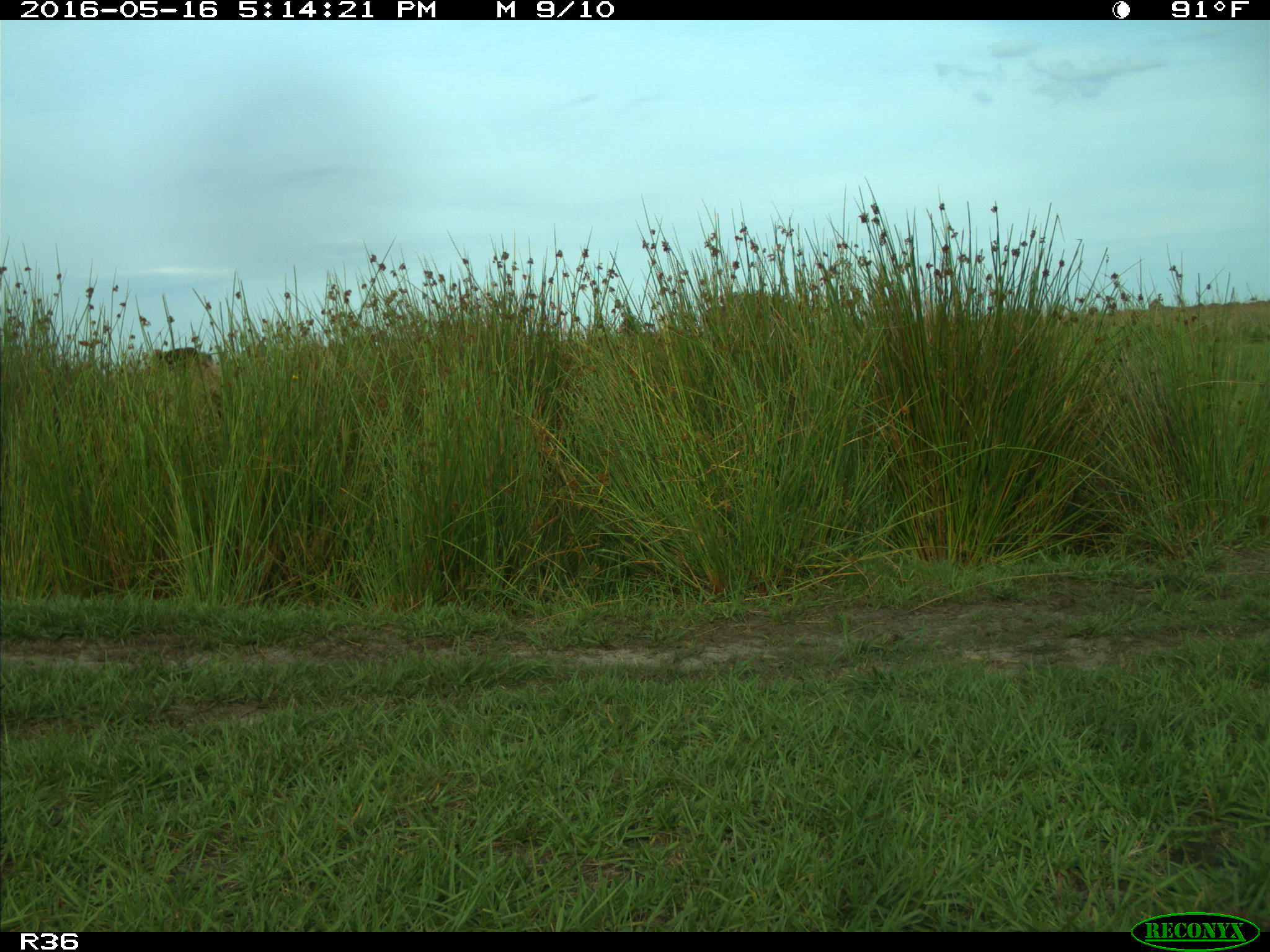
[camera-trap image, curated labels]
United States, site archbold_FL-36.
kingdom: Animalia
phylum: Chordata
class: Mammalia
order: Artiodactyla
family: Bovidae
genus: Bos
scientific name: Bos taurus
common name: domestic cow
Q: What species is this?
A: Bos taurus (domestic cow).